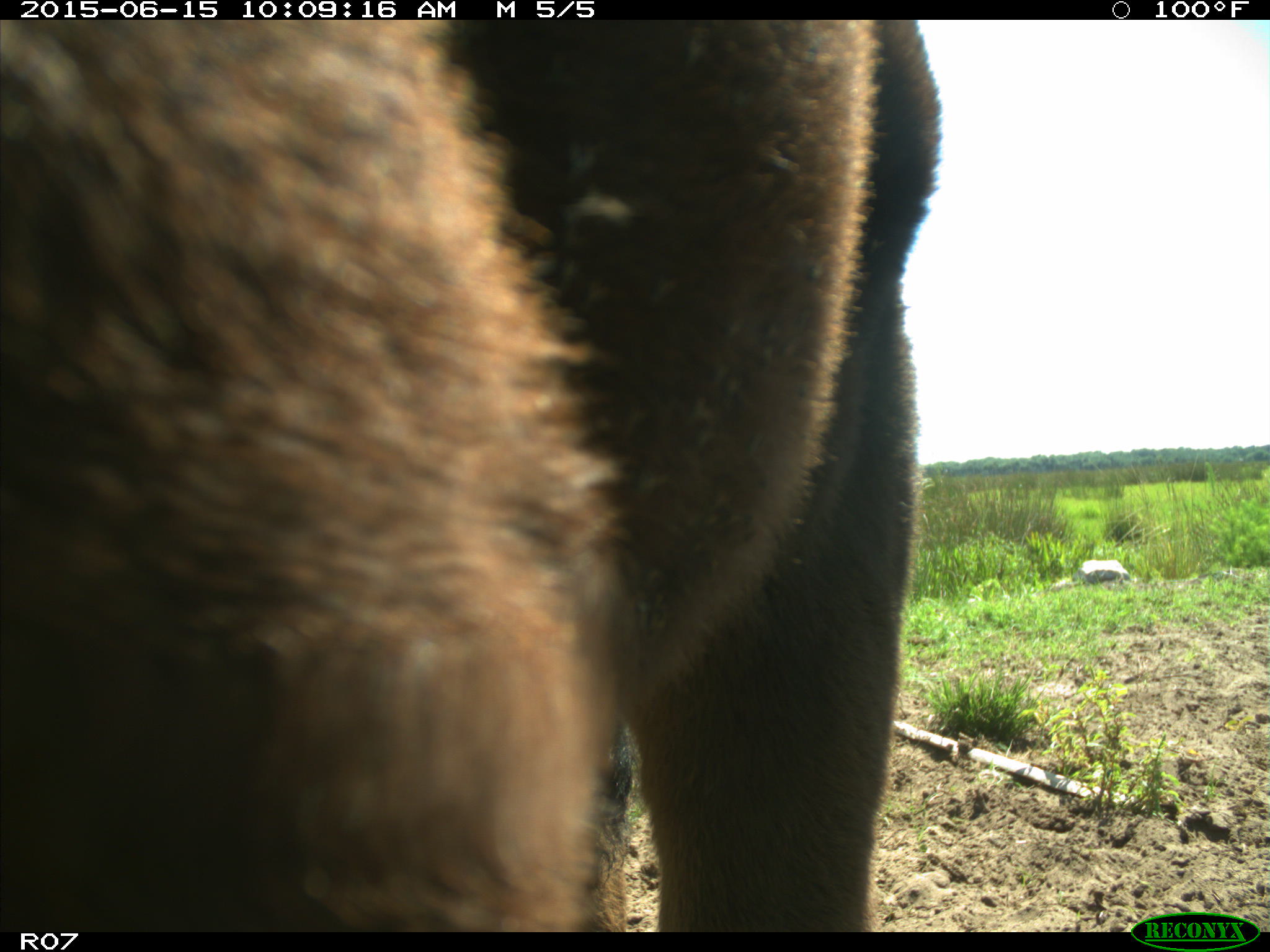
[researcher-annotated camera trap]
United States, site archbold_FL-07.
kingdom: Animalia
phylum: Chordata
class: Mammalia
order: Artiodactyla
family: Bovidae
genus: Bos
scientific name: Bos taurus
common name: domestic cow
Bos taurus (domestic cow).